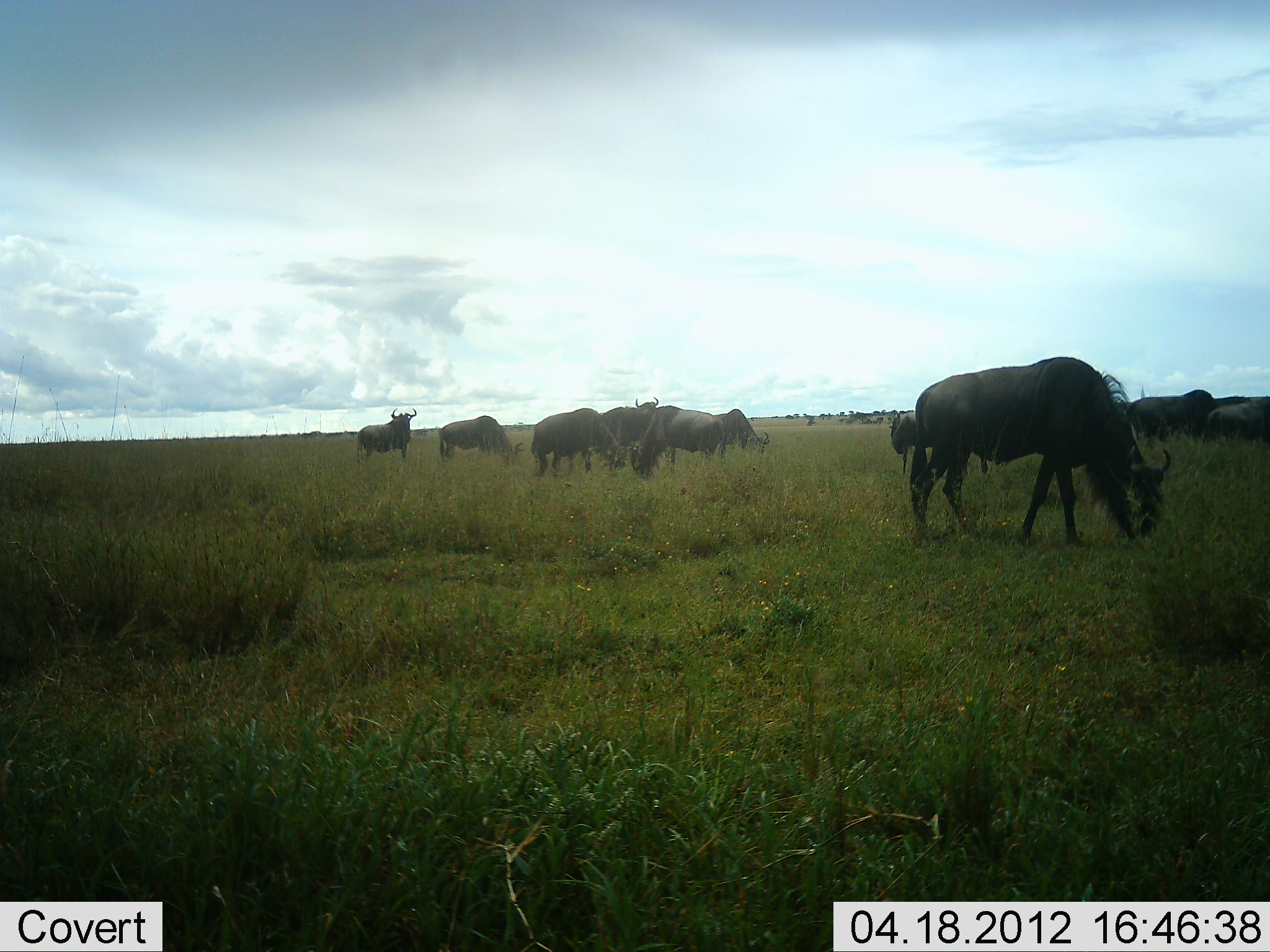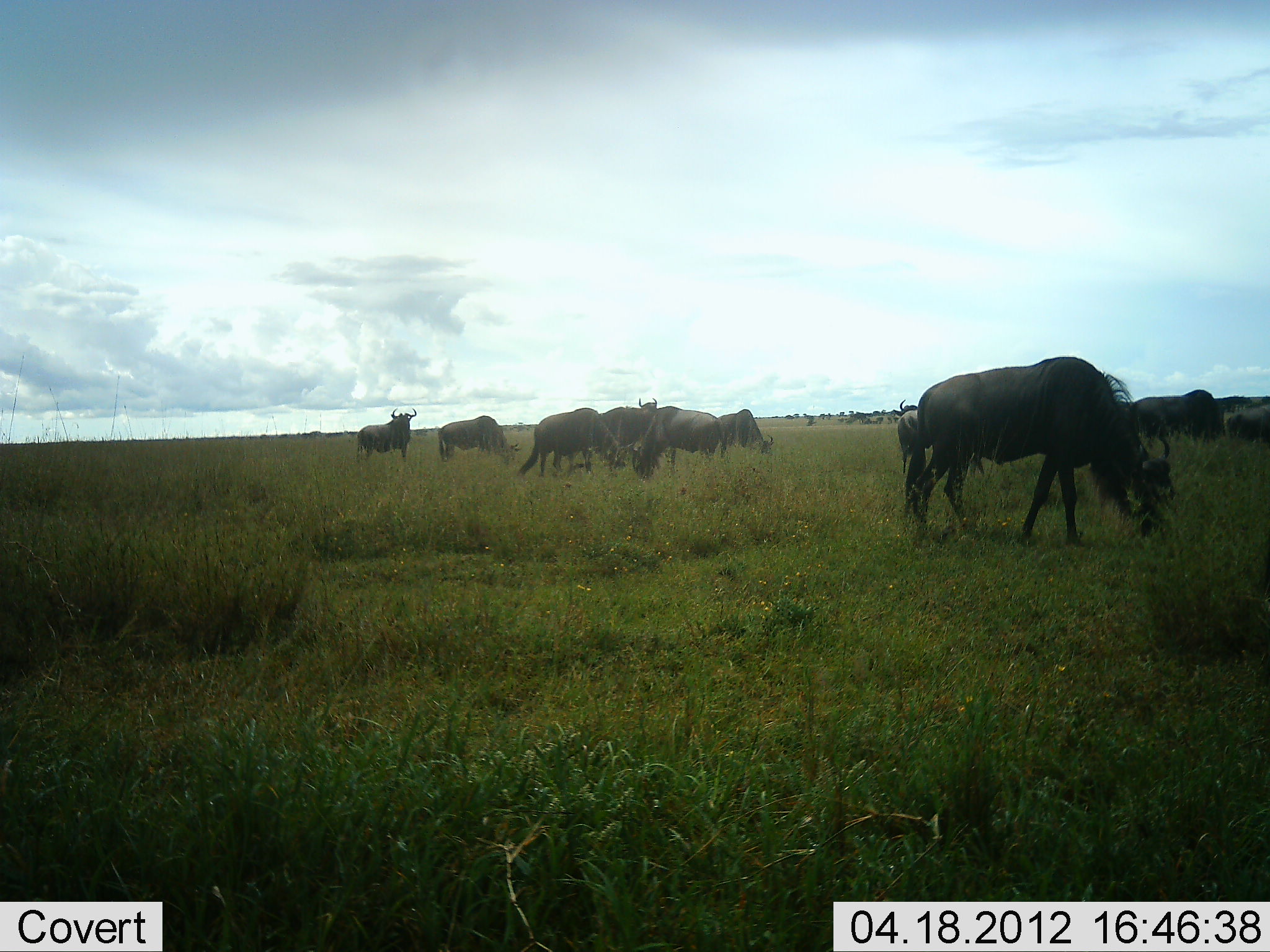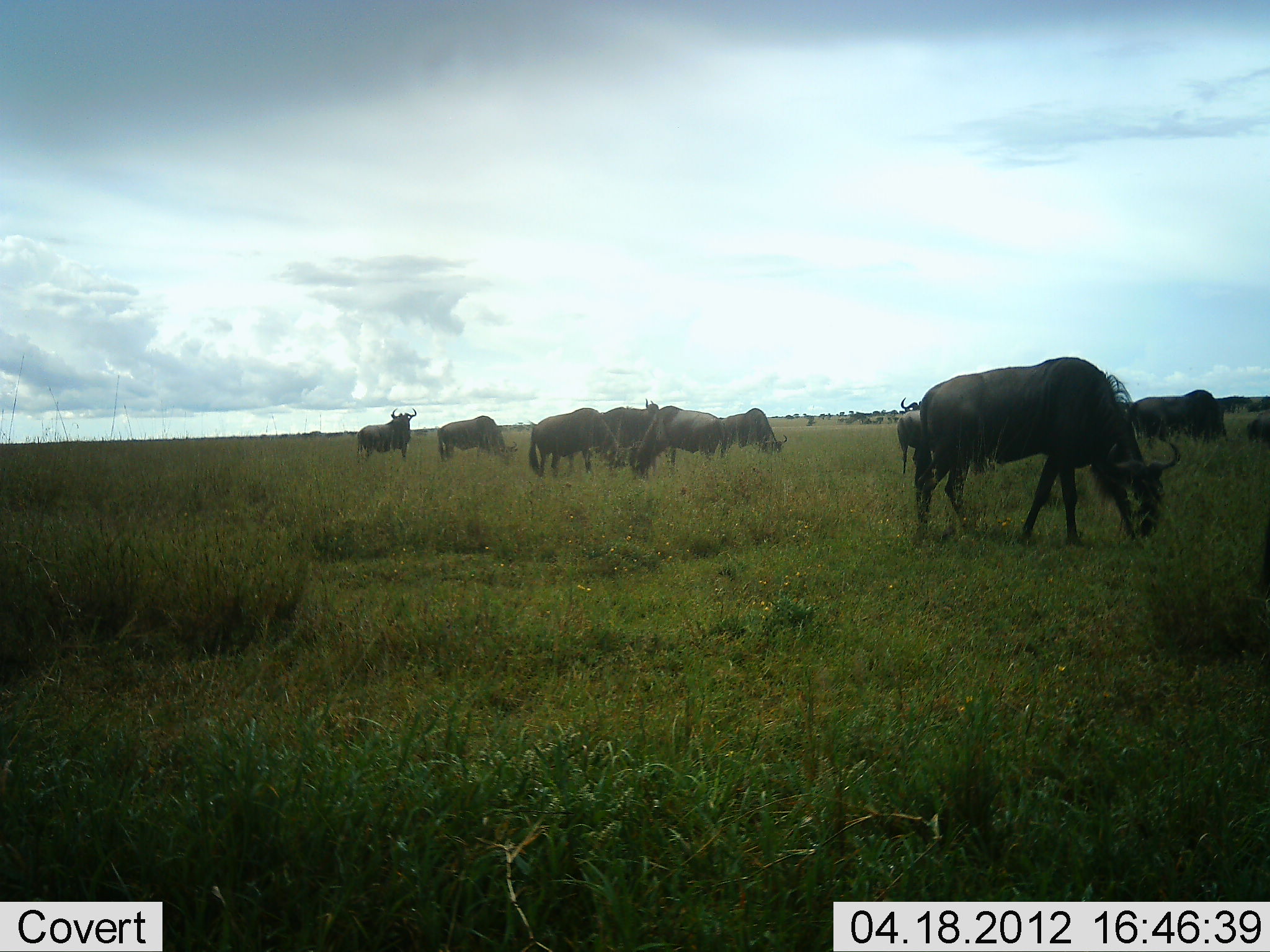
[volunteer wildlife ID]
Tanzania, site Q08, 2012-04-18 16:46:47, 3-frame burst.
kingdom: Animalia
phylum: Chordata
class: Mammalia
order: Artiodactyla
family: Bovidae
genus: Connochaetes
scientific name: Connochaetes taurinus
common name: blue wildebeest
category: wildebeest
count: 11-50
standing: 38%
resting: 0%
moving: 23%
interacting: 0%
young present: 8%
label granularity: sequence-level